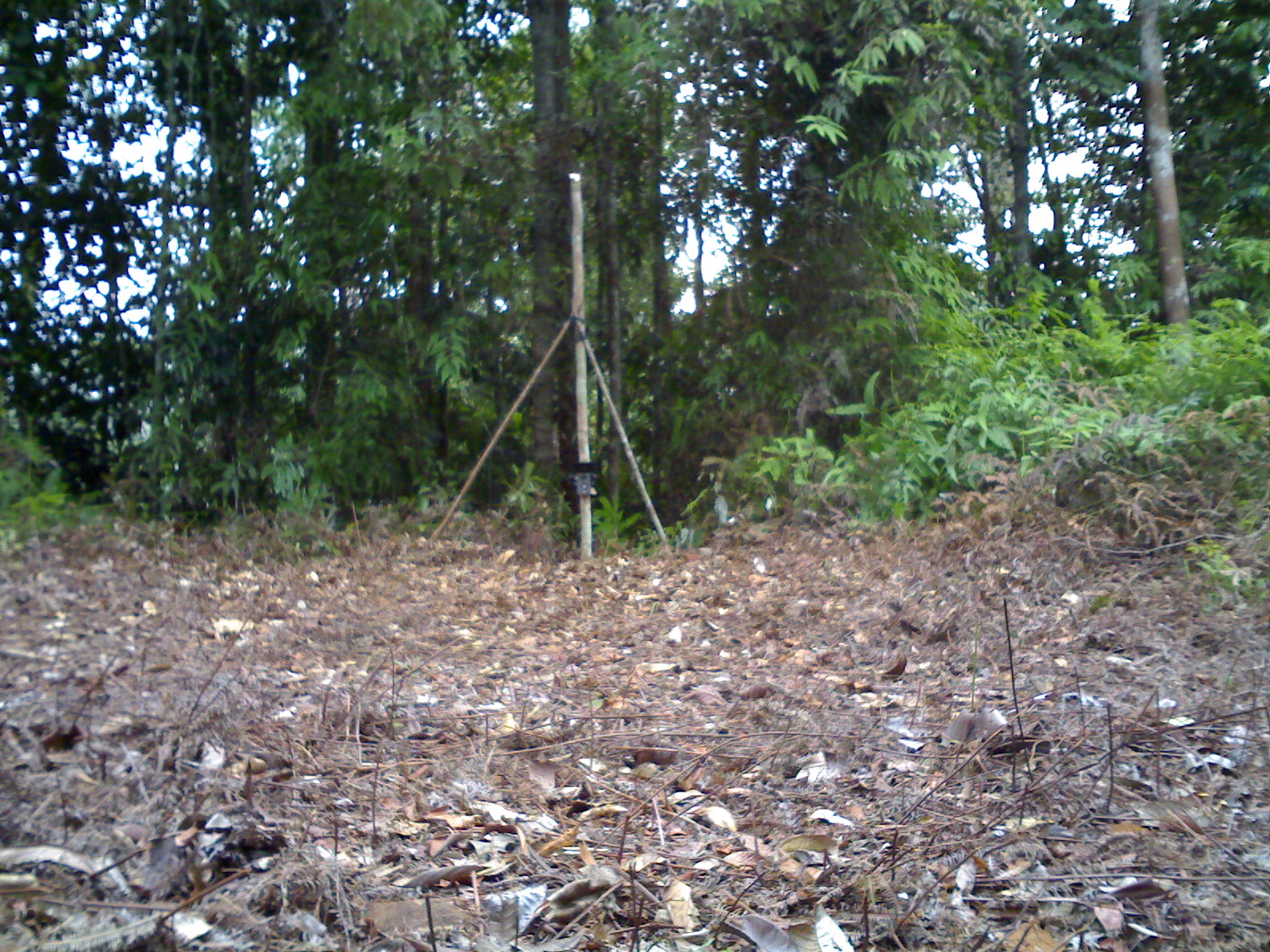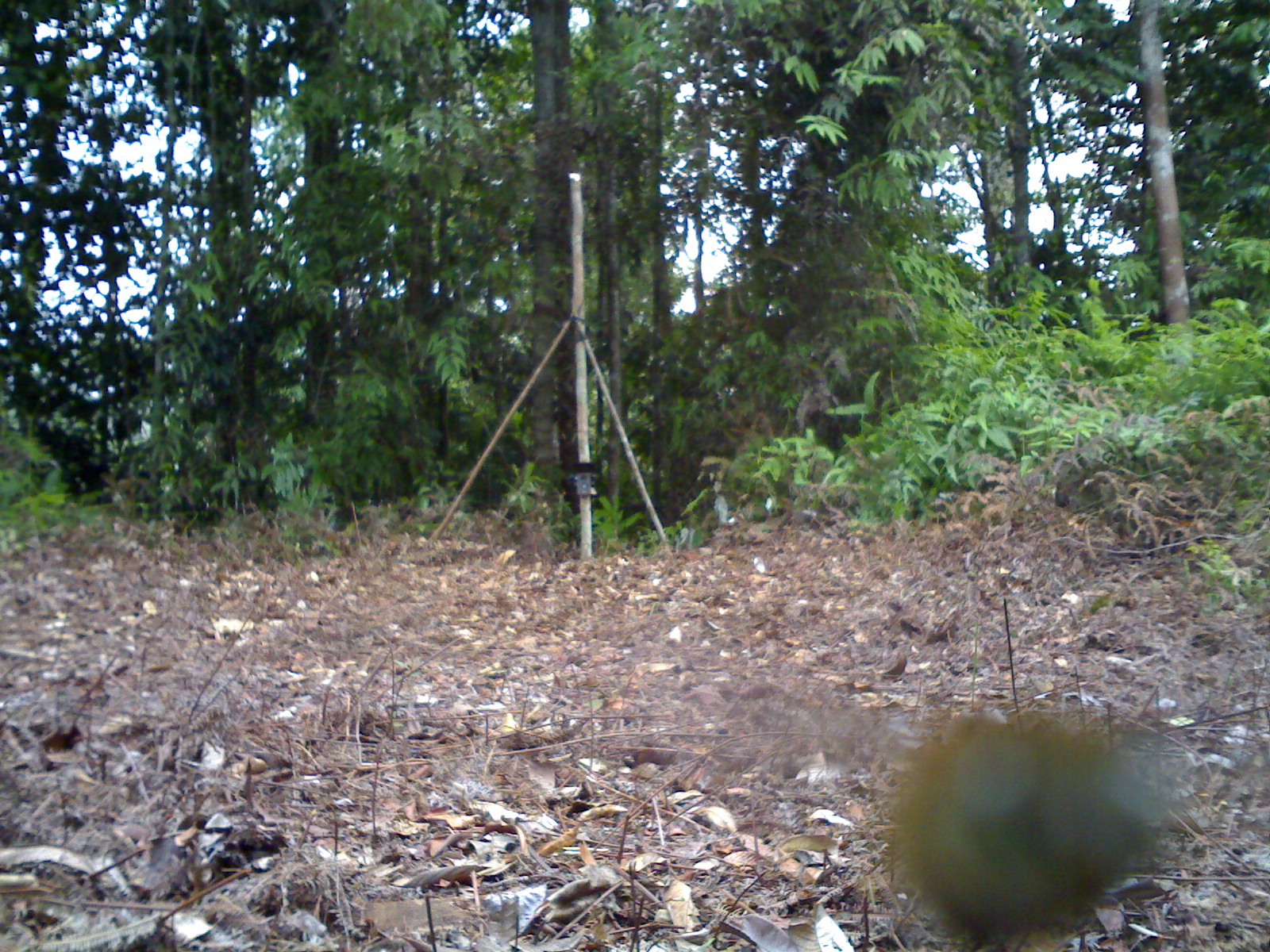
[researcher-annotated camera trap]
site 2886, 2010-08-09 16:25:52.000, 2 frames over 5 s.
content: unidentified animal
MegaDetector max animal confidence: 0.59